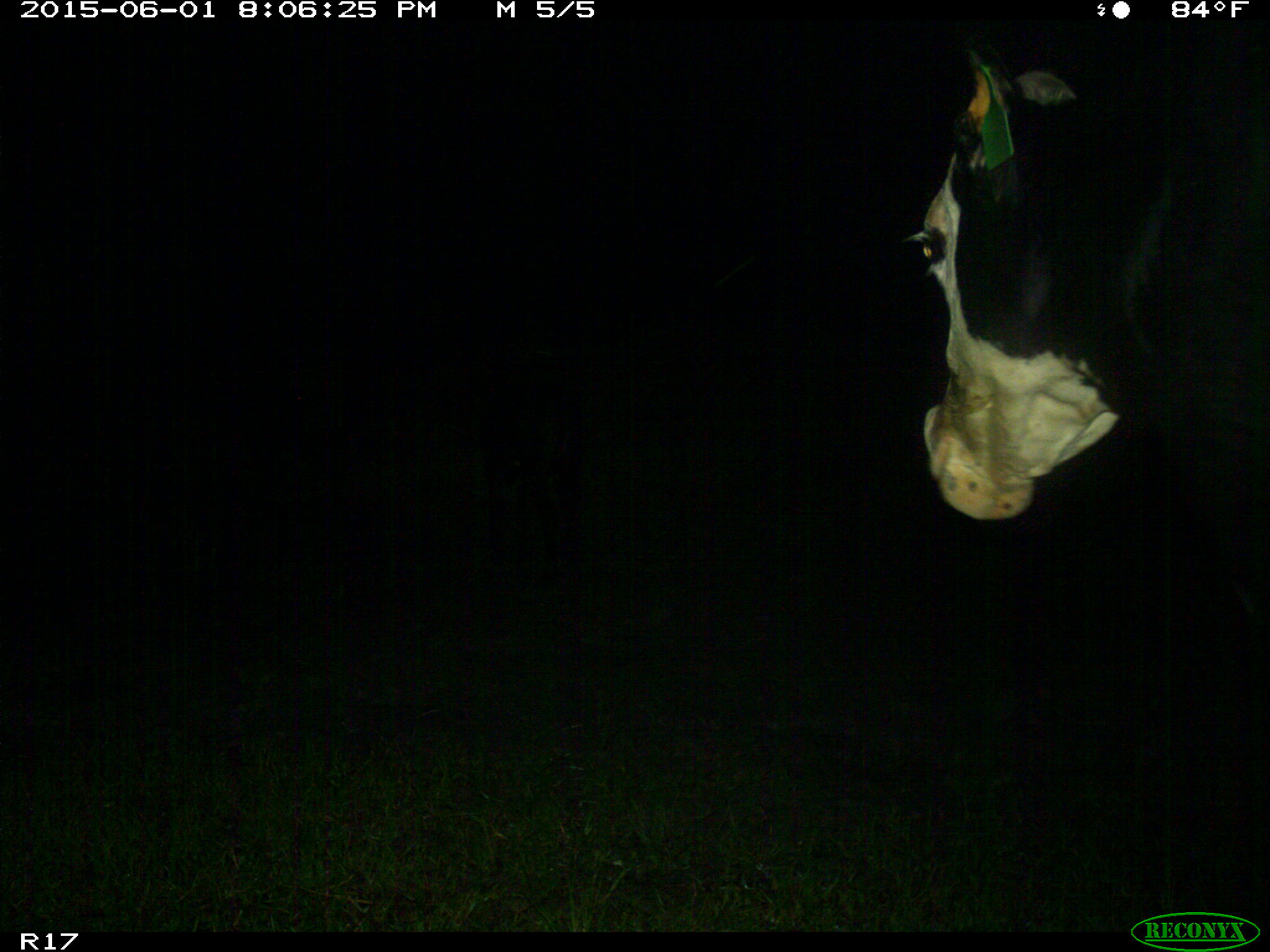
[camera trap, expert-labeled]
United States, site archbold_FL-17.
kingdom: Animalia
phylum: Chordata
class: Mammalia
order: Artiodactyla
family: Bovidae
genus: Bos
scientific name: Bos taurus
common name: domestic cow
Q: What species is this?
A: Bos taurus (domestic cow).